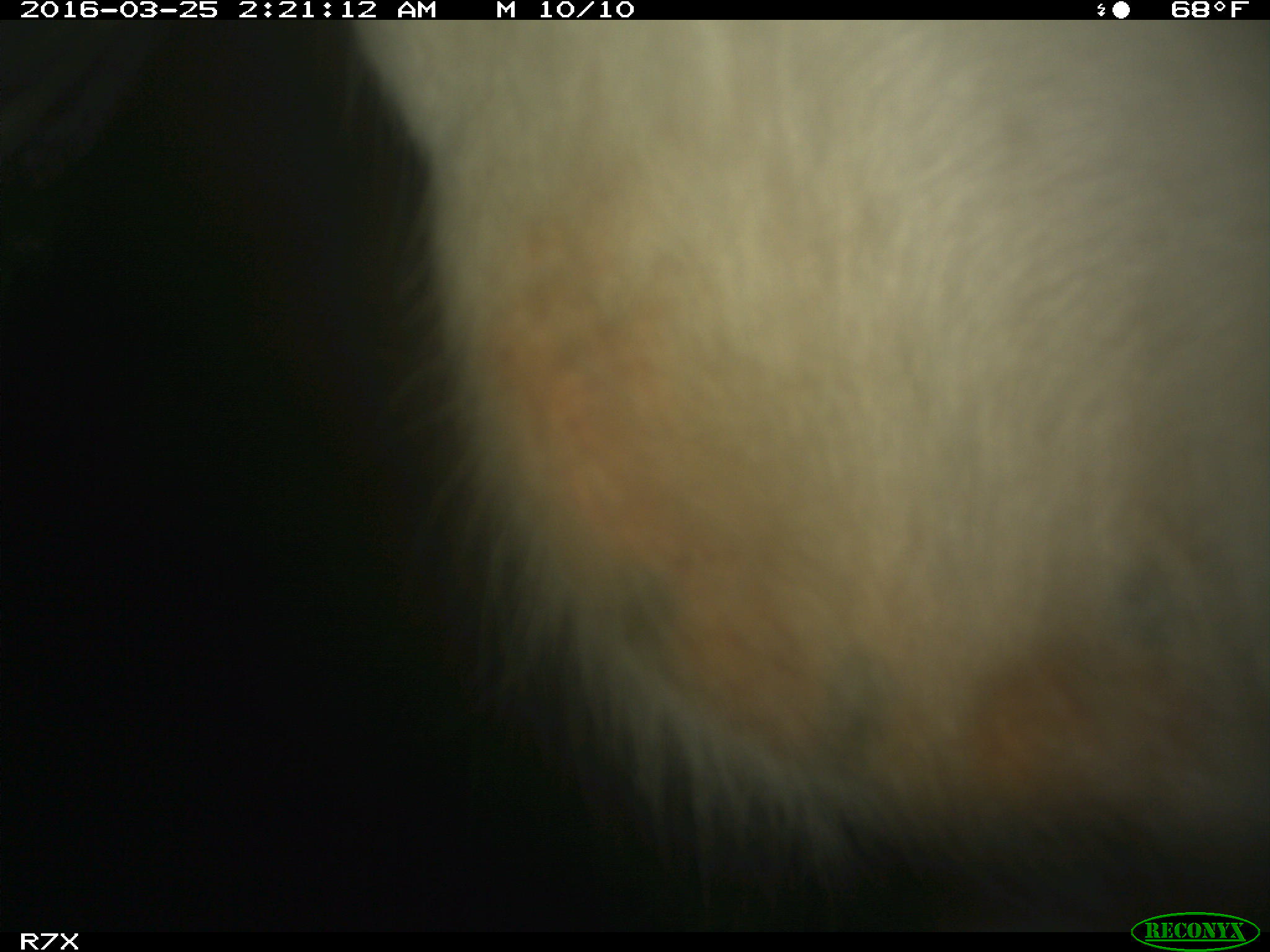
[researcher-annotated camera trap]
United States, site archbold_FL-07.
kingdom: Animalia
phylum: Chordata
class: Mammalia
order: Artiodactyla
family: Bovidae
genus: Bos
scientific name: Bos taurus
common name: domestic cow